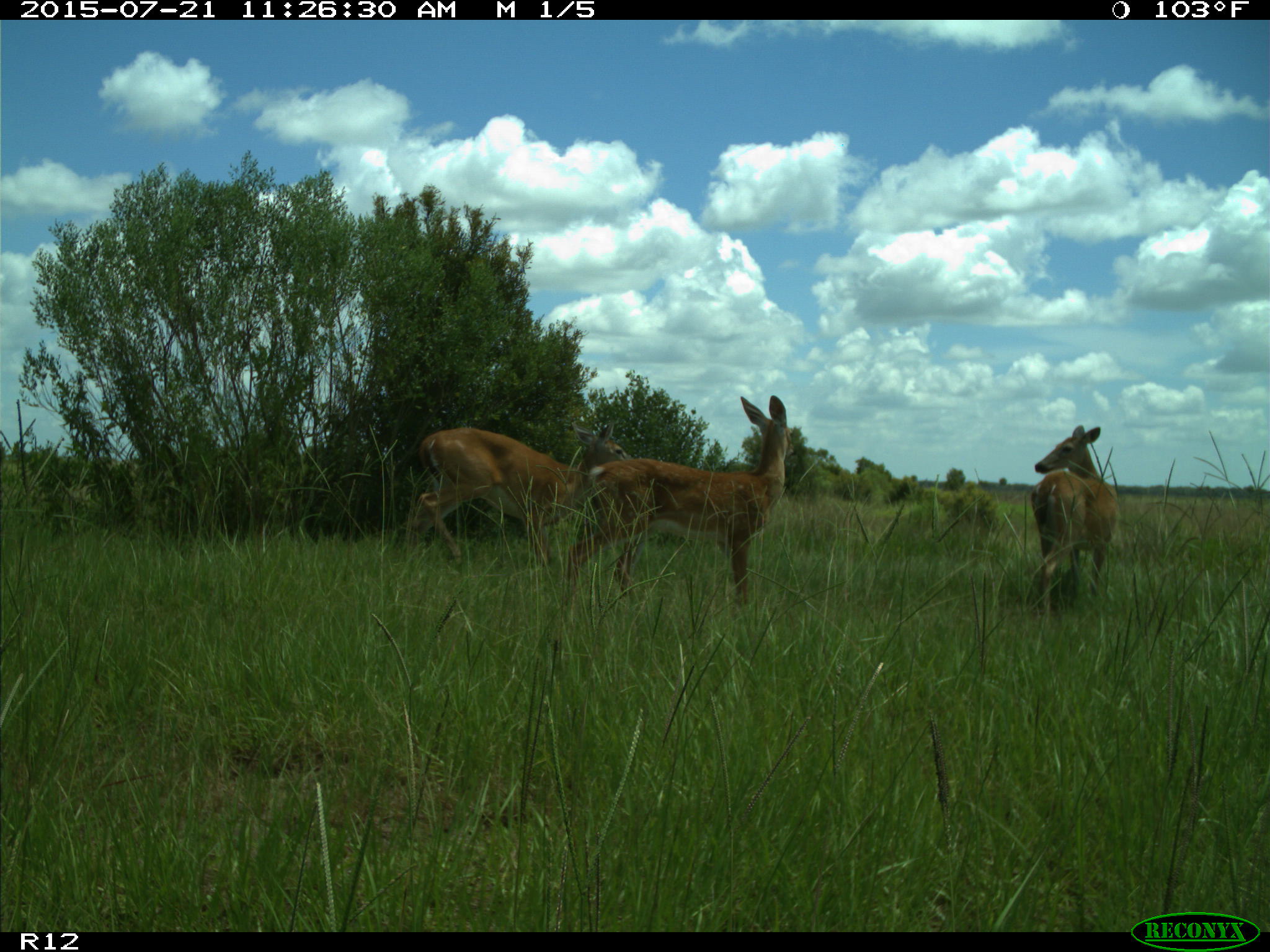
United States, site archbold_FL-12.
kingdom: Animalia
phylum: Chordata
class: Mammalia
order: Artiodactyla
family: Cervidae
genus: Odocoileus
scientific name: Odocoileus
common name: deer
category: unidentified deer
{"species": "unidentified deer (deer) (Odocoileus)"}